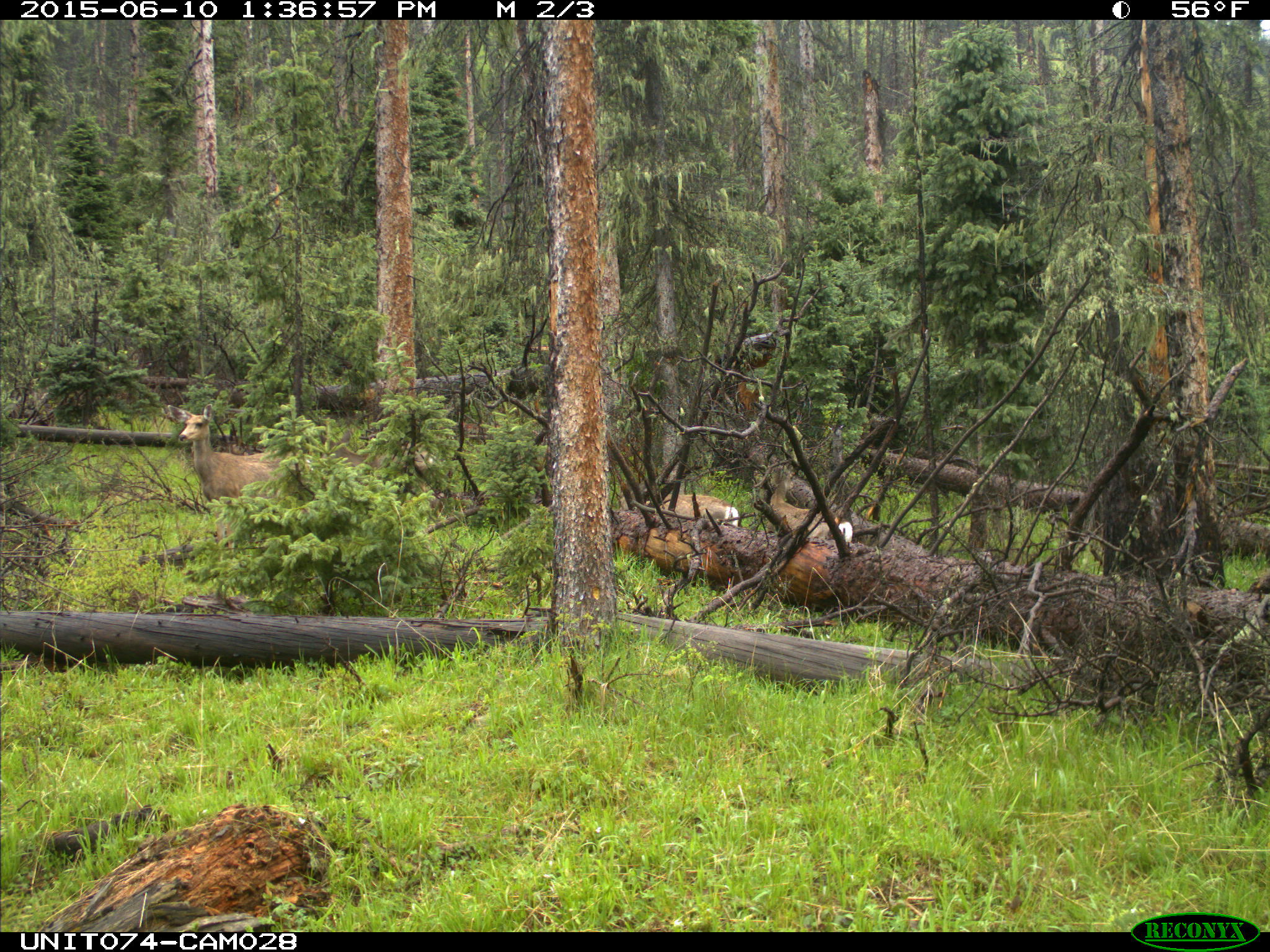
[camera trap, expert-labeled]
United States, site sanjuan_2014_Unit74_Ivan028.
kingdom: Animalia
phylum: Chordata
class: Mammalia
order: Artiodactyla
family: Cervidae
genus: Odocoileus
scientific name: Odocoileus hemionus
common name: mule deer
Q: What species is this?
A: Odocoileus hemionus (mule deer).